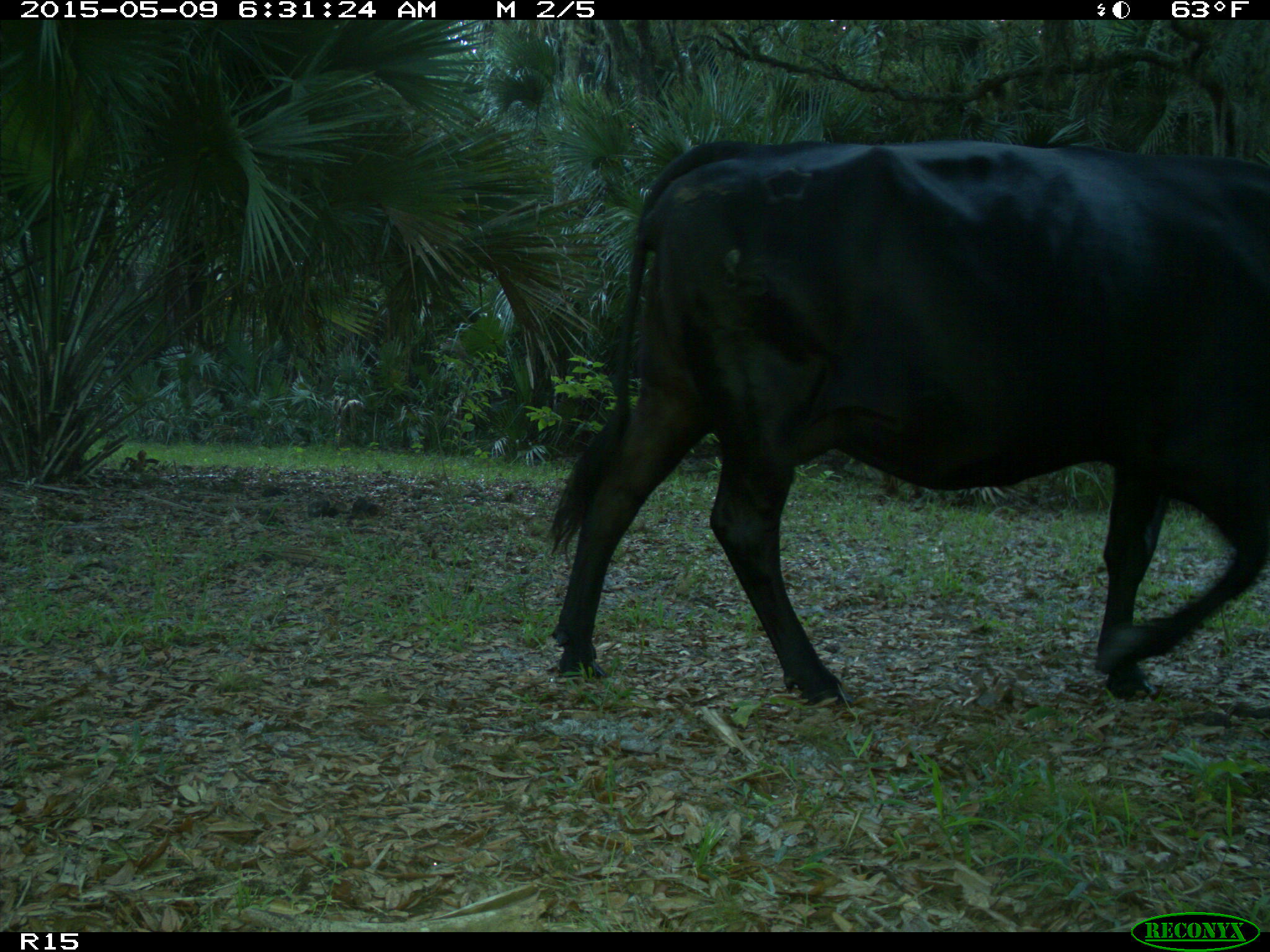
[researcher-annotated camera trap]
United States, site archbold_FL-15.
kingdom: Animalia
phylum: Chordata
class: Mammalia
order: Artiodactyla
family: Bovidae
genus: Bos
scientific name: Bos taurus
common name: domestic cow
Bos taurus (domestic cow).